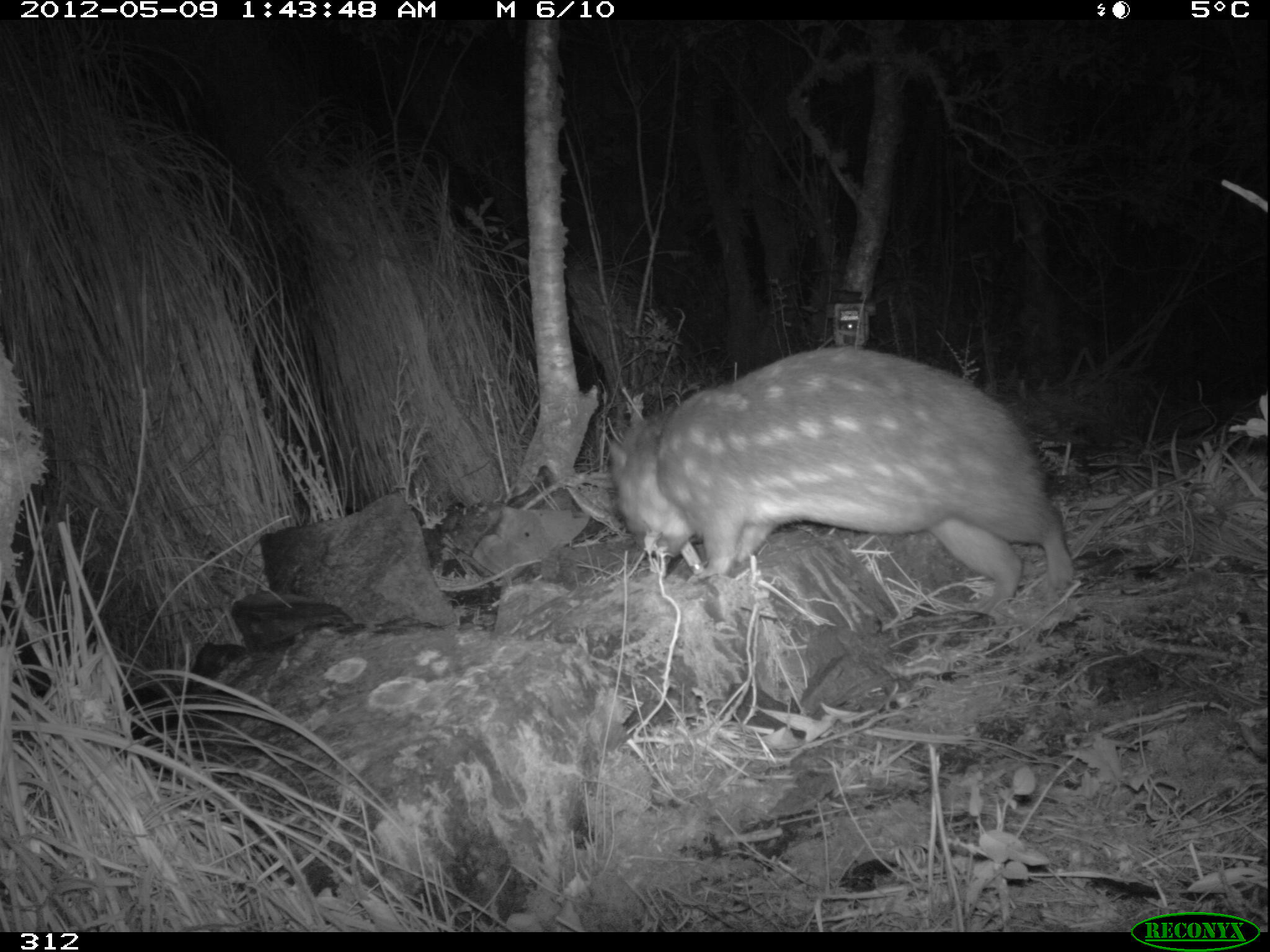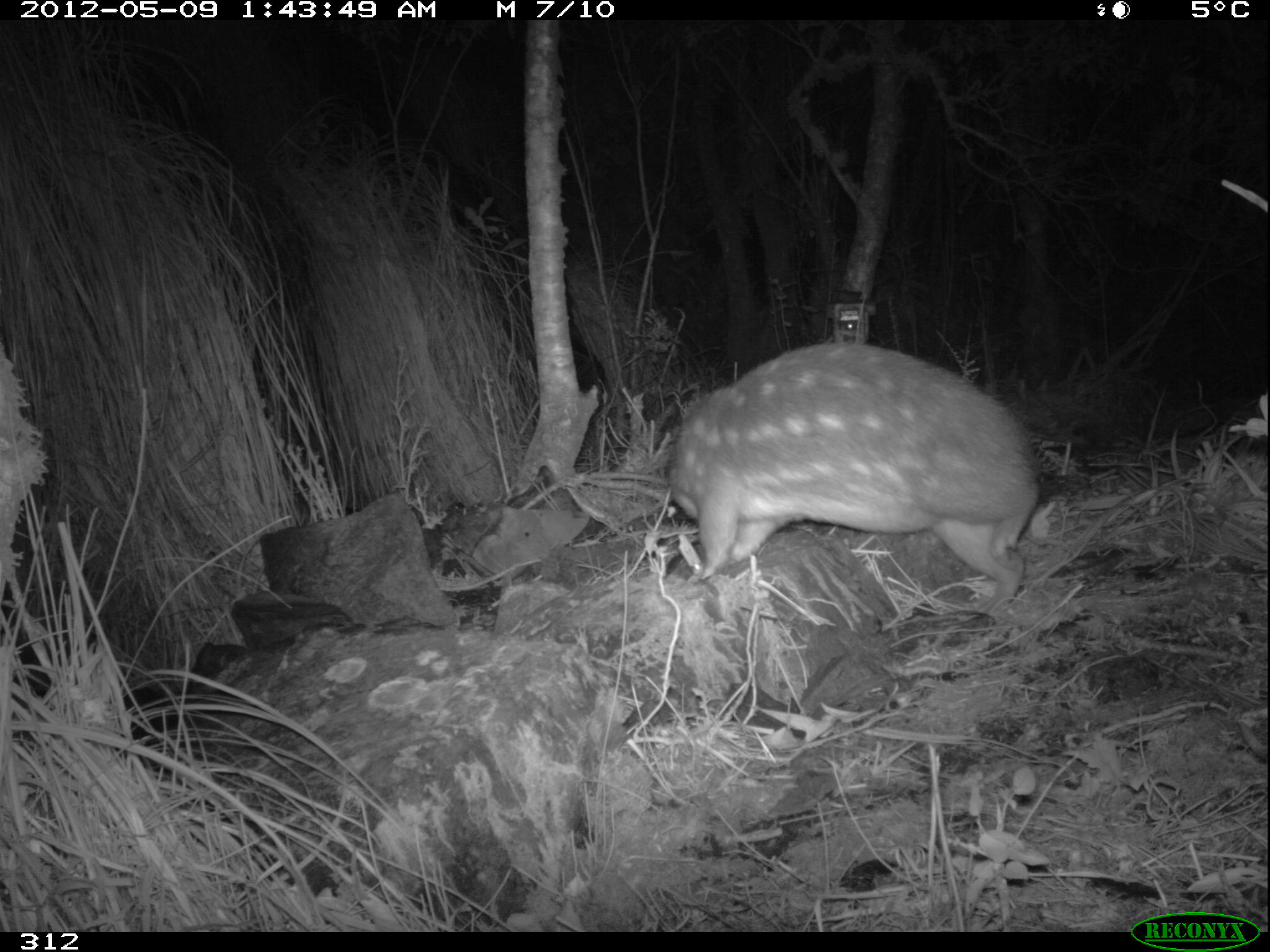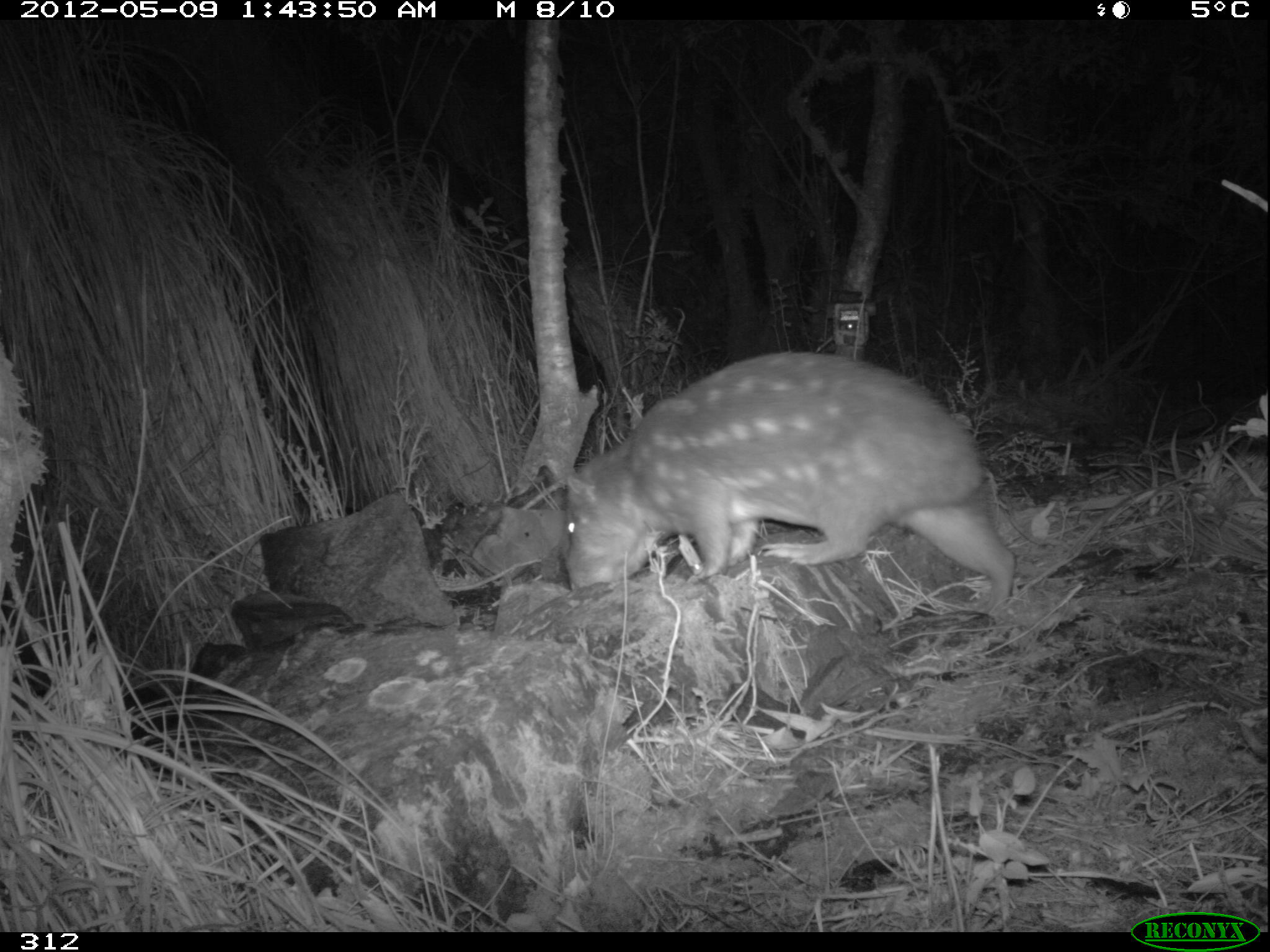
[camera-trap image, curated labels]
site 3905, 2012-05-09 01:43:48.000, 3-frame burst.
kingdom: Animalia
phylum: Chordata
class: Mammalia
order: Rodentia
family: Cuniculidae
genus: Cuniculus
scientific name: Cuniculus taczanowskii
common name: mountain paca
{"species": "Cuniculus taczanowskii (mountain paca)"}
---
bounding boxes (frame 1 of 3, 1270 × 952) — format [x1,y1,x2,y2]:
cuniculus taczanowskii: [601,345,1075,614]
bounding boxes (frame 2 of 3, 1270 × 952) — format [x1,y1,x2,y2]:
cuniculus taczanowskii: [660,337,1048,614]